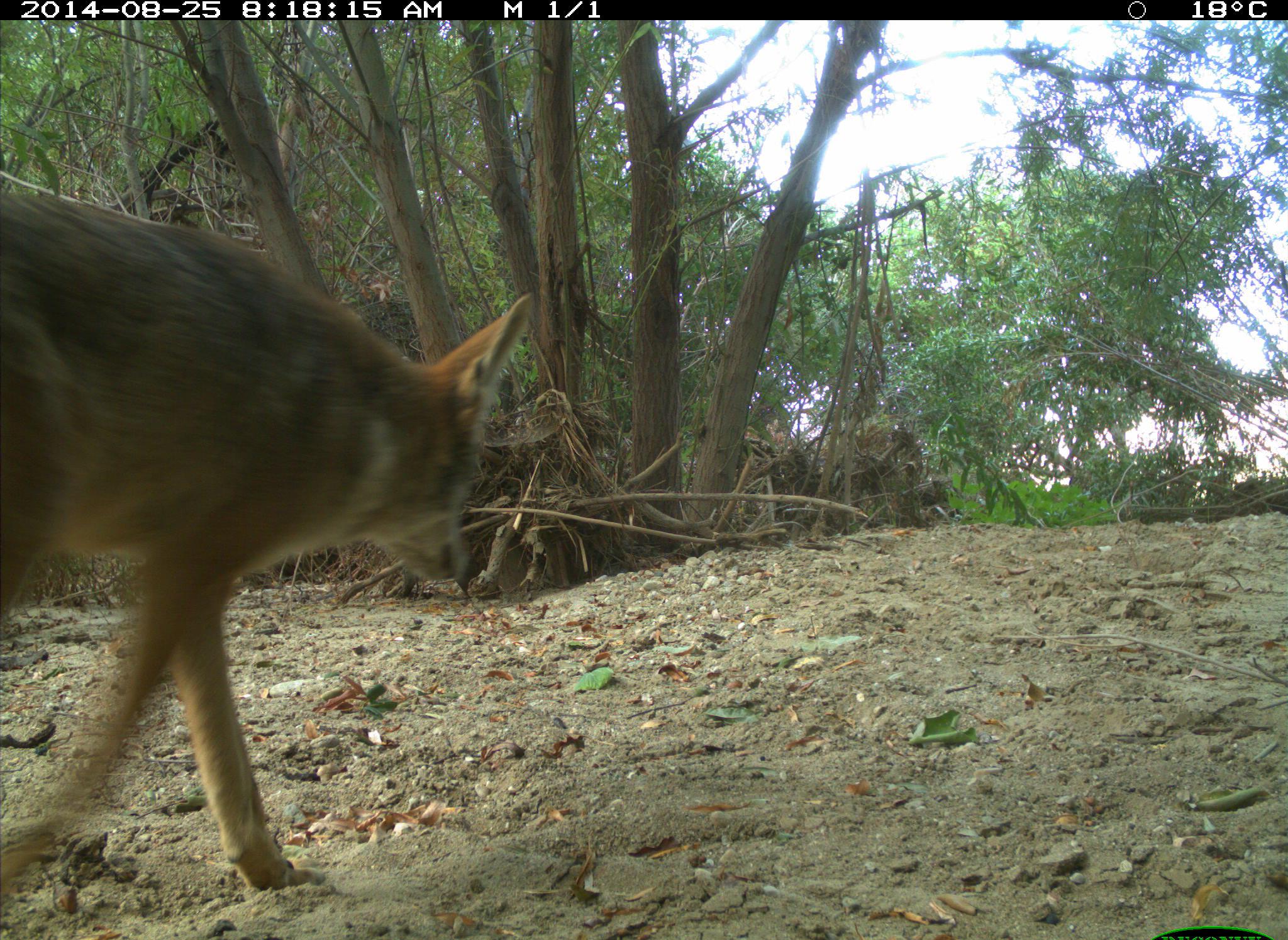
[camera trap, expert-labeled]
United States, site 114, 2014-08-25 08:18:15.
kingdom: Animalia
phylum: Chordata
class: Mammalia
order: Carnivora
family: Canidae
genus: Canis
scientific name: Canis latrans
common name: coyote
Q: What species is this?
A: Coyote (Canis latrans).